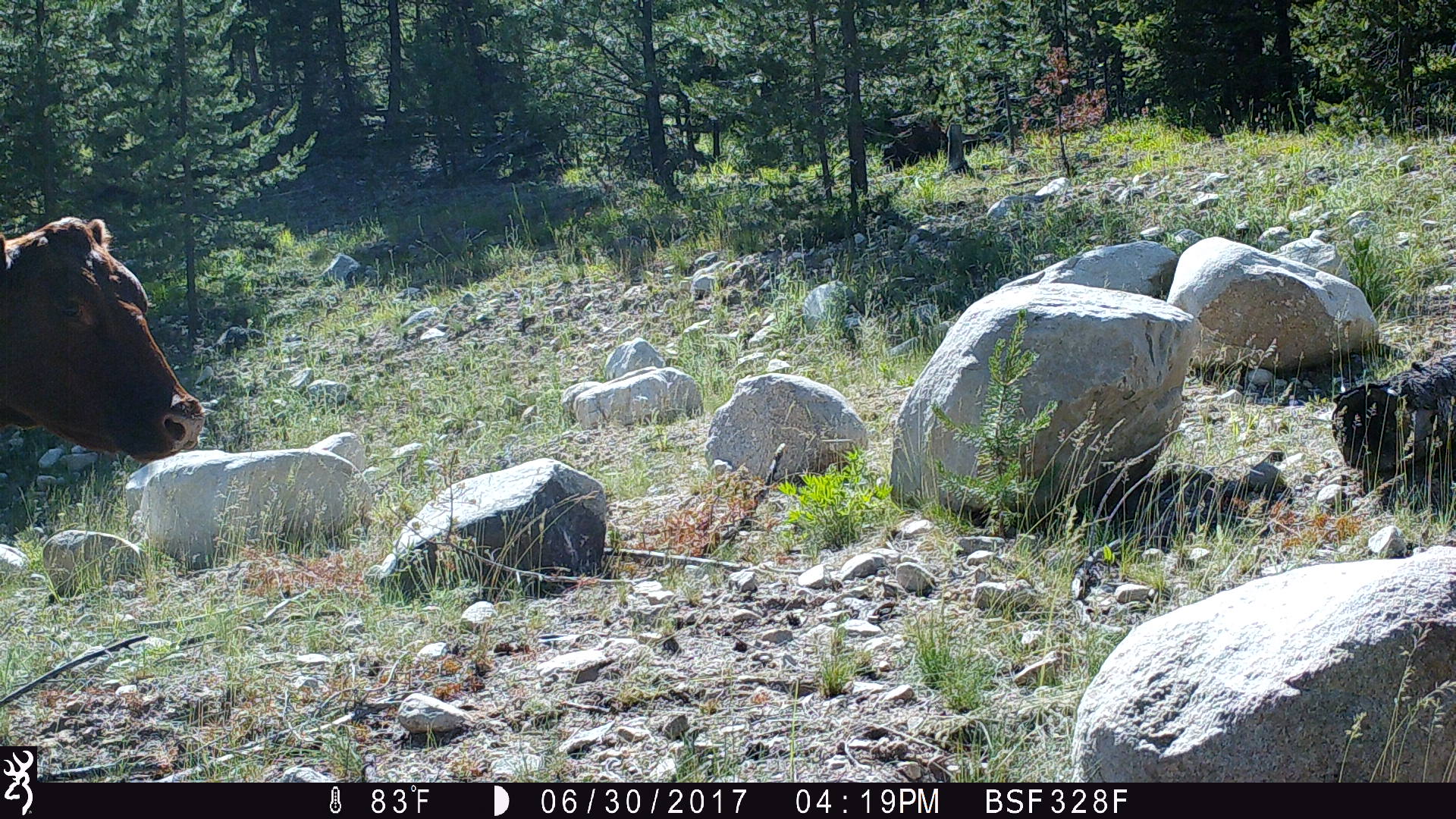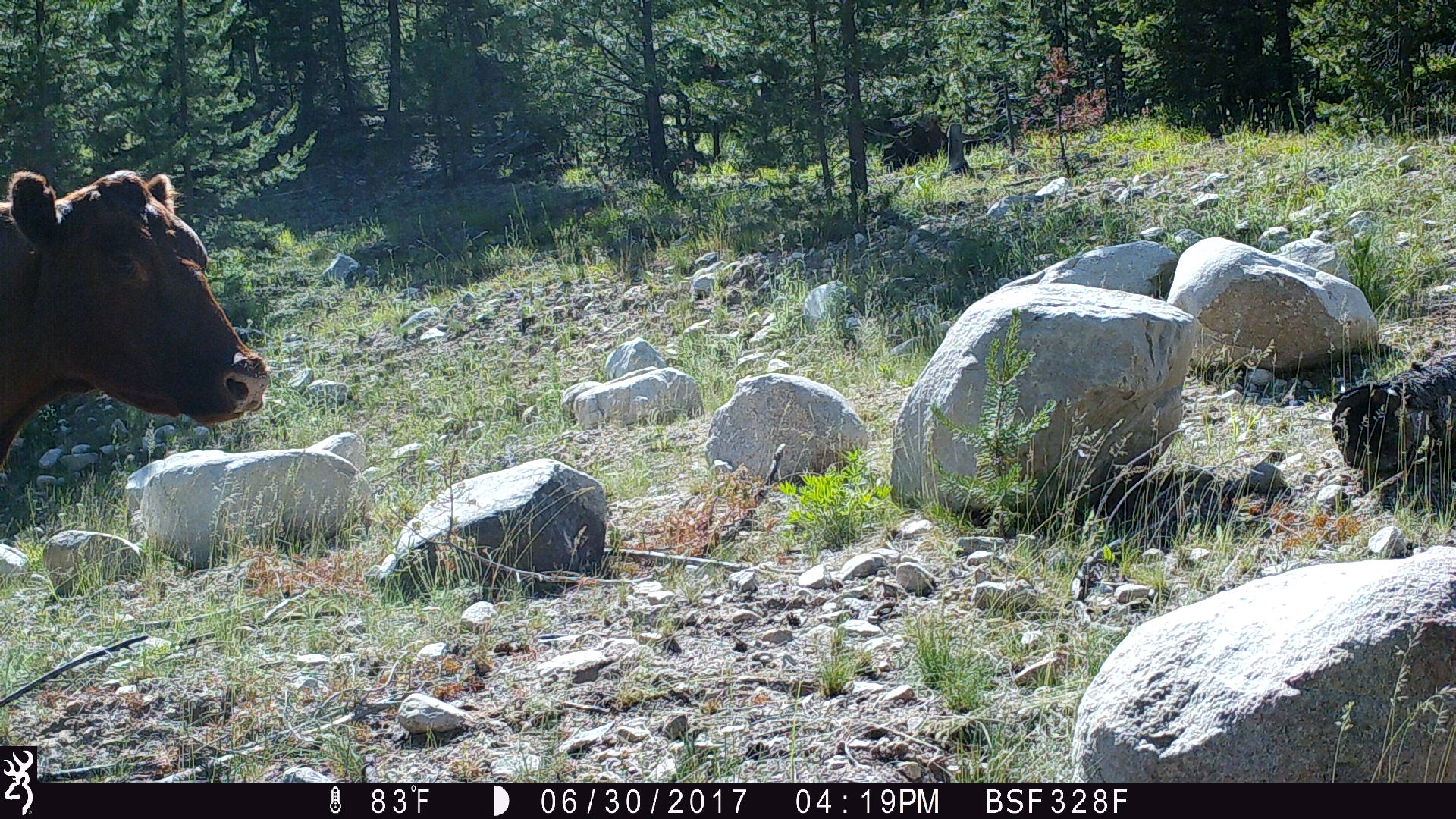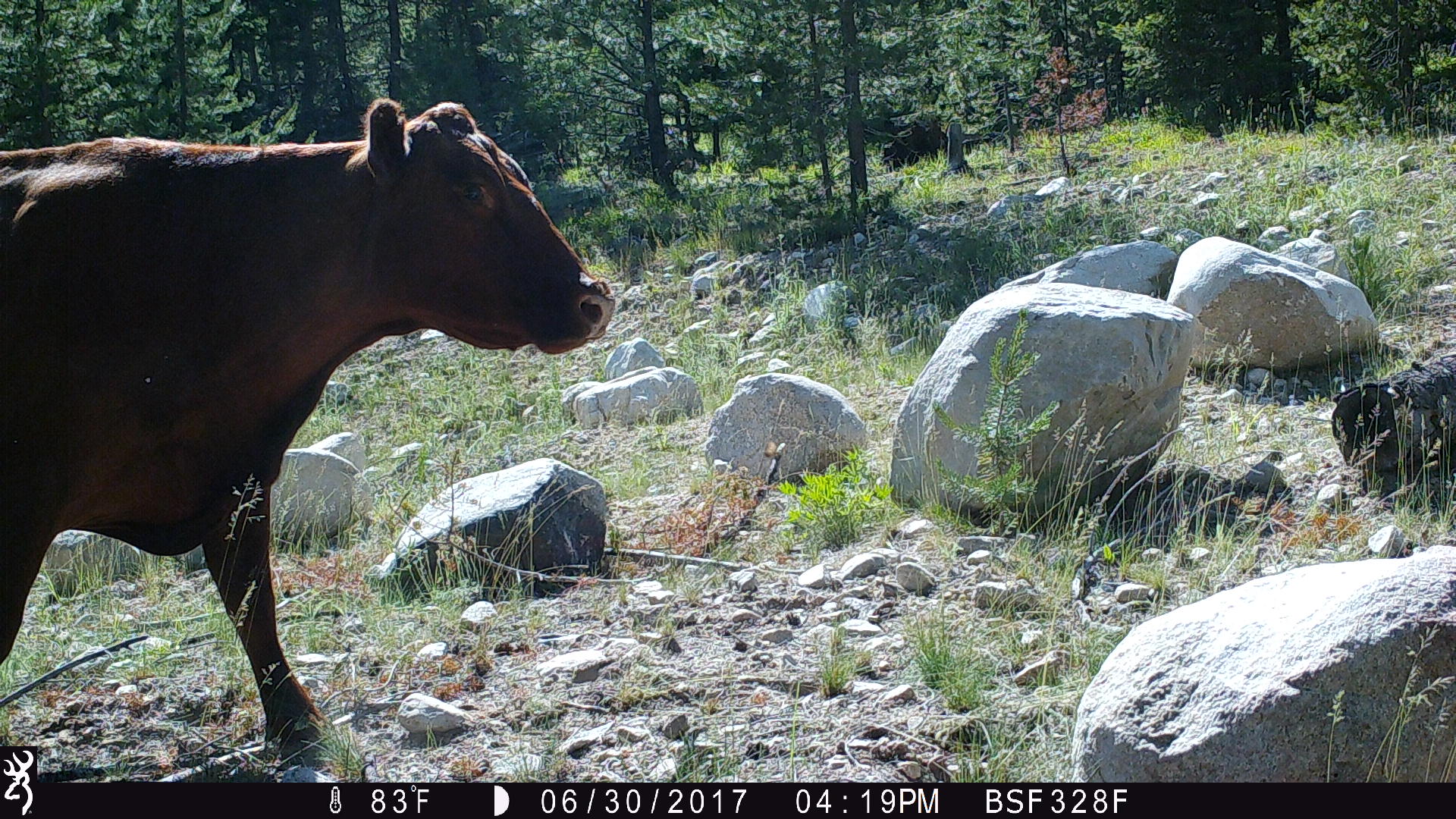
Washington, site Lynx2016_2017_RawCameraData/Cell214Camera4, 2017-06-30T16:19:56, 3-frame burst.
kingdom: Animalia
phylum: Chordata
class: Mammalia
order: Artiodactyla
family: Bovidae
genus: Bos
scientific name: Bos taurus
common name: domestic cattle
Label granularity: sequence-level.